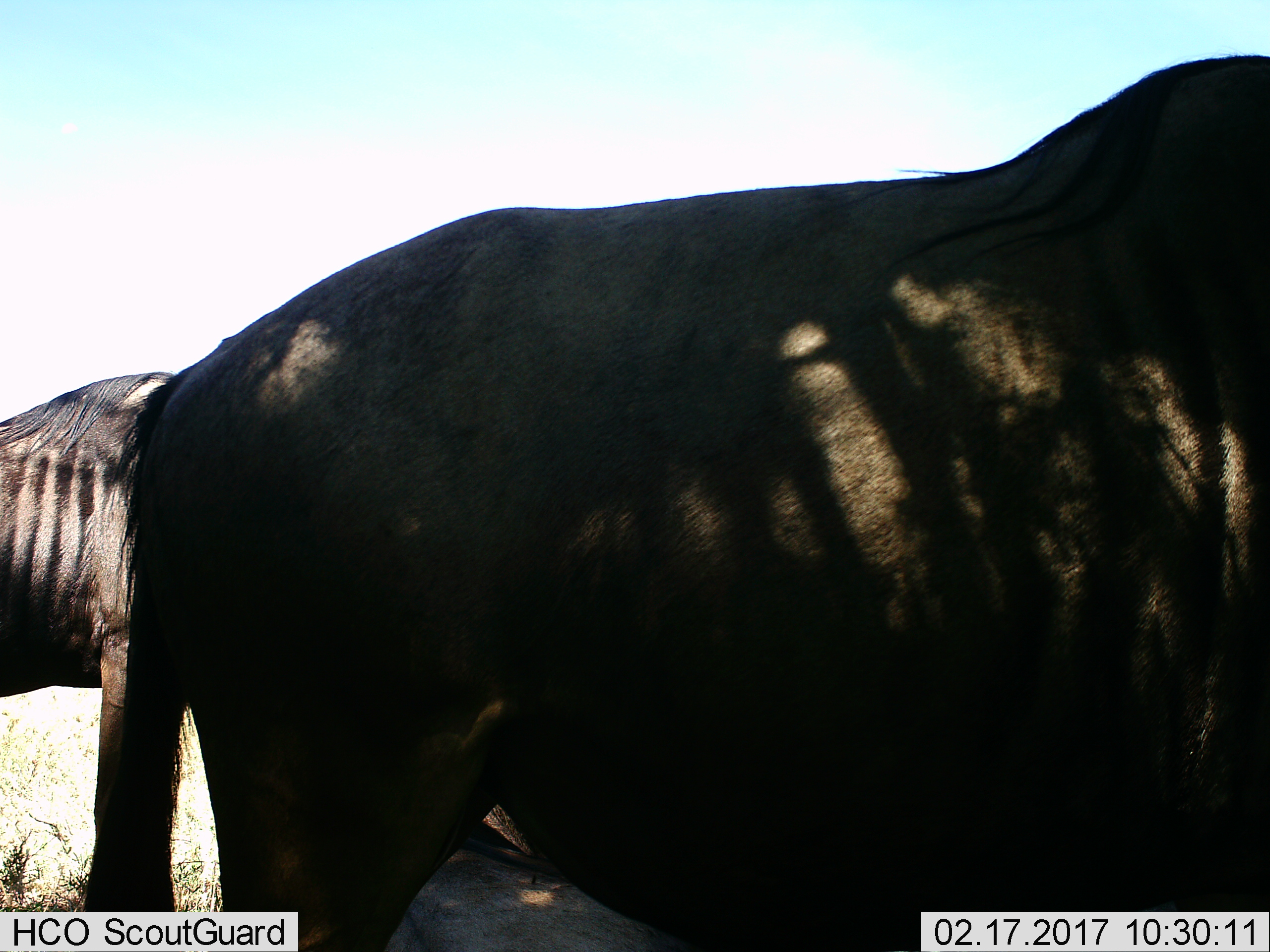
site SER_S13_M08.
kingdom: Animalia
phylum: Chordata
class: Mammalia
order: Artiodactyla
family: Bovidae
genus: Connochaetes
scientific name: Connochaetes taurinus taurinus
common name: blue wildebeest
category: wildebeestblue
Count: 2.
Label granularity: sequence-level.